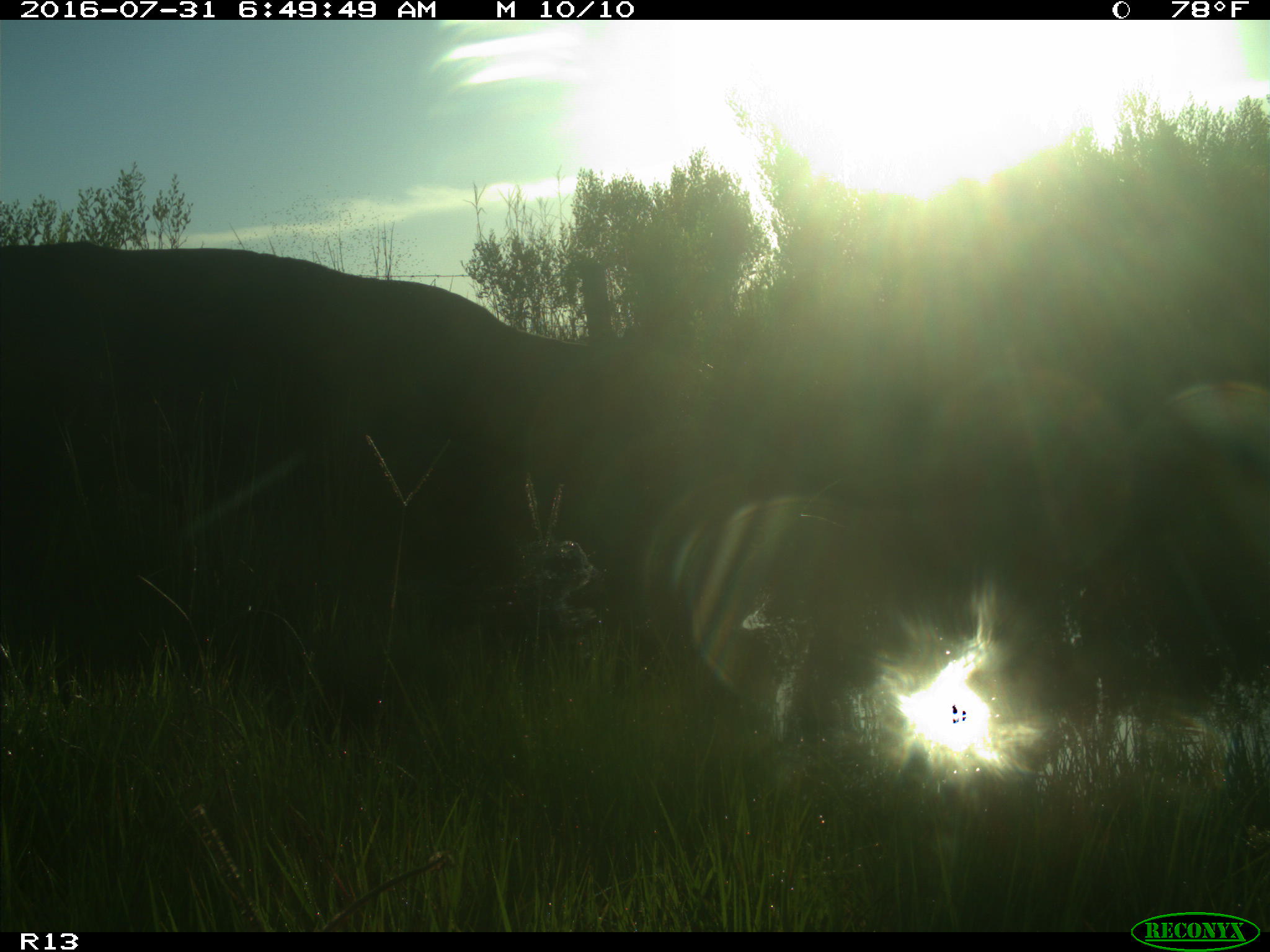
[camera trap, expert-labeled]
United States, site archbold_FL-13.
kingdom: Animalia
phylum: Chordata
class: Mammalia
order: Artiodactyla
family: Bovidae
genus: Bos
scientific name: Bos taurus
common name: domestic cow